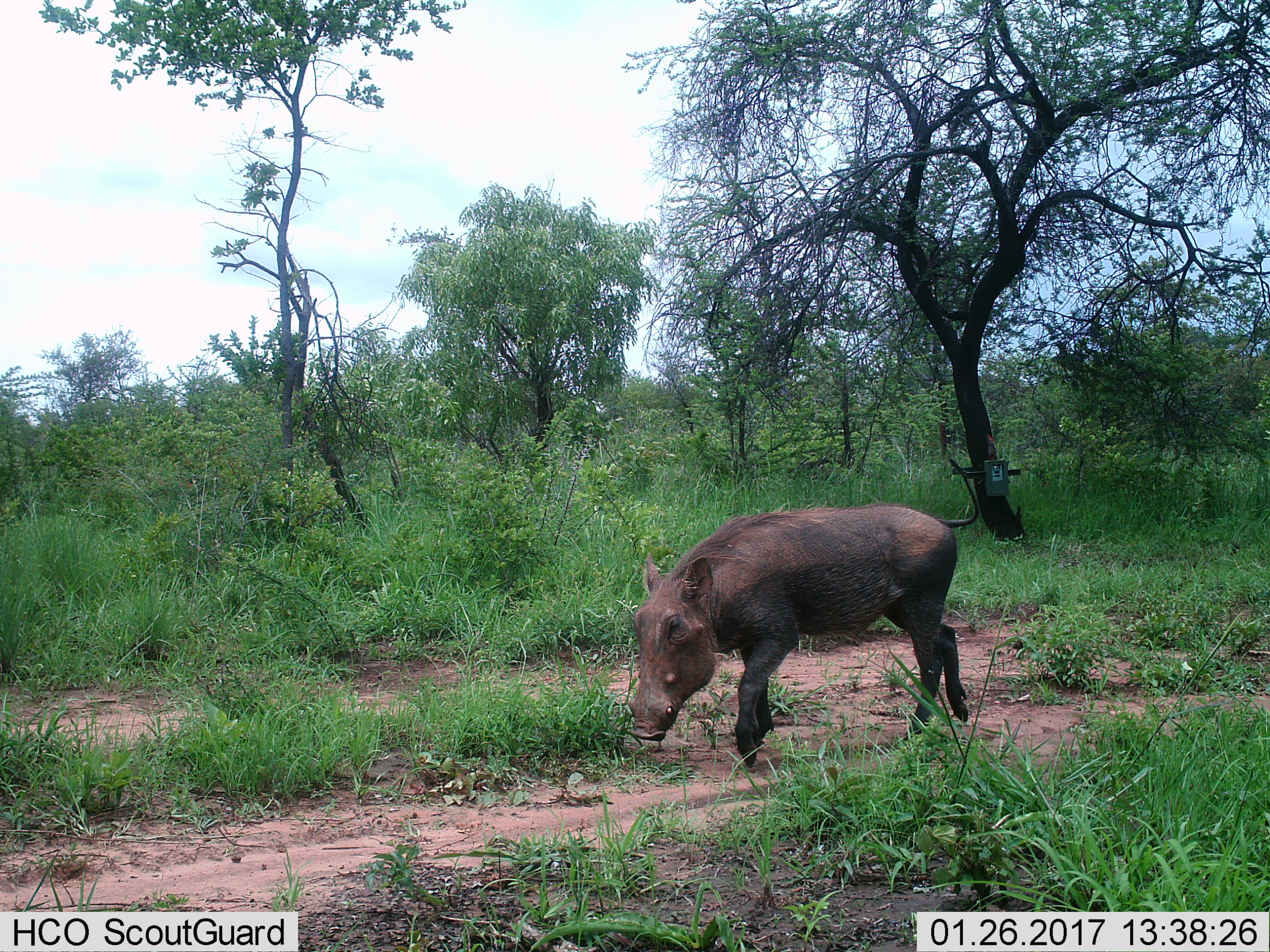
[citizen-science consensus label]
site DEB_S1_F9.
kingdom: Animalia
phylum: Chordata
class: Mammalia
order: Artiodactyla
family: Suidae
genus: Phacochoerus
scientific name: Phacochoerus africanus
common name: warthog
Warthog (Phacochoerus africanus), count 1. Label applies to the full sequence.